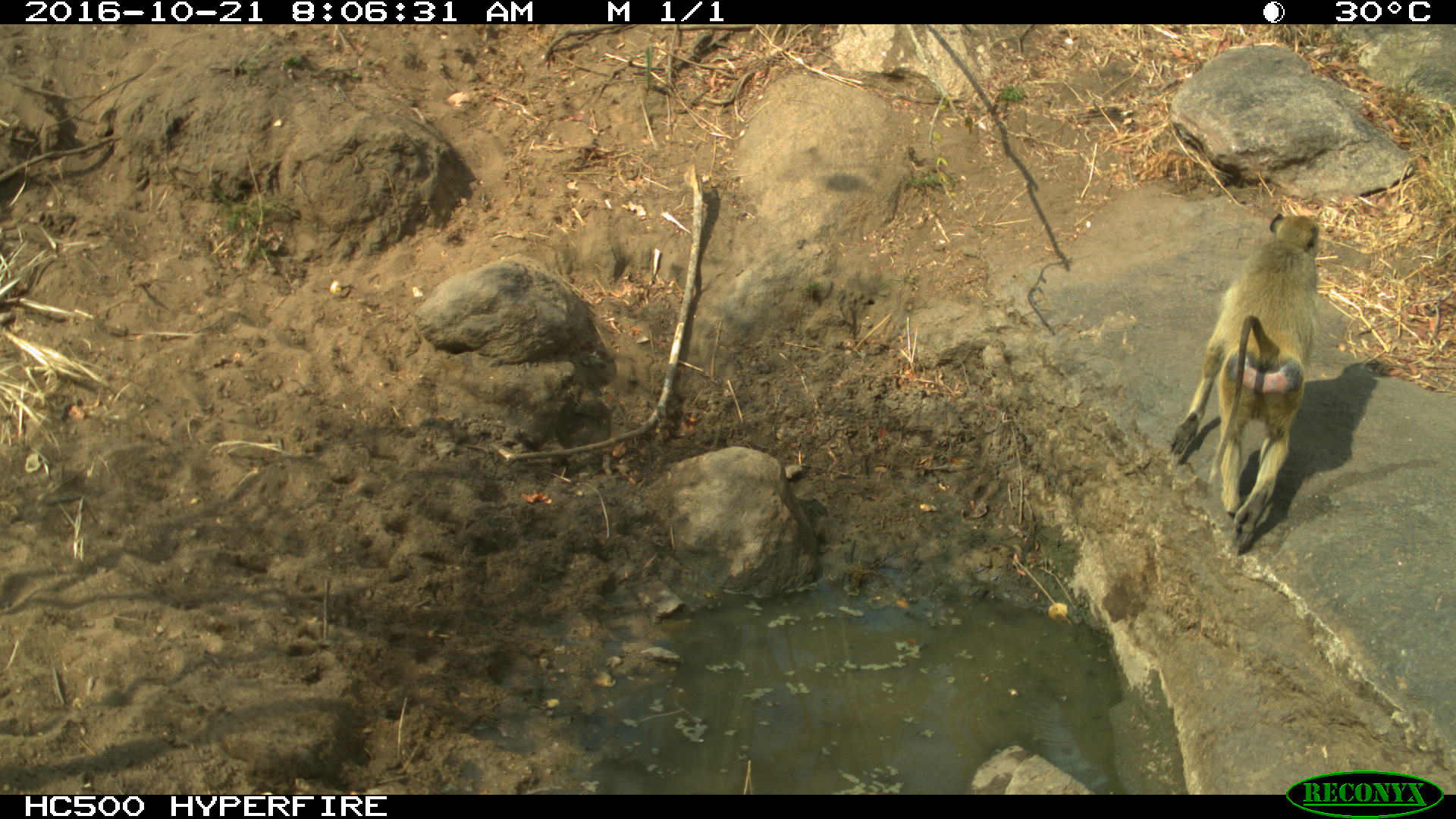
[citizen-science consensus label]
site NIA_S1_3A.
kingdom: Animalia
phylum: Chordata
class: Mammalia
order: Primates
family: Cercopithecidae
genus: Papio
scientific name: Papio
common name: baboon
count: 1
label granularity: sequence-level